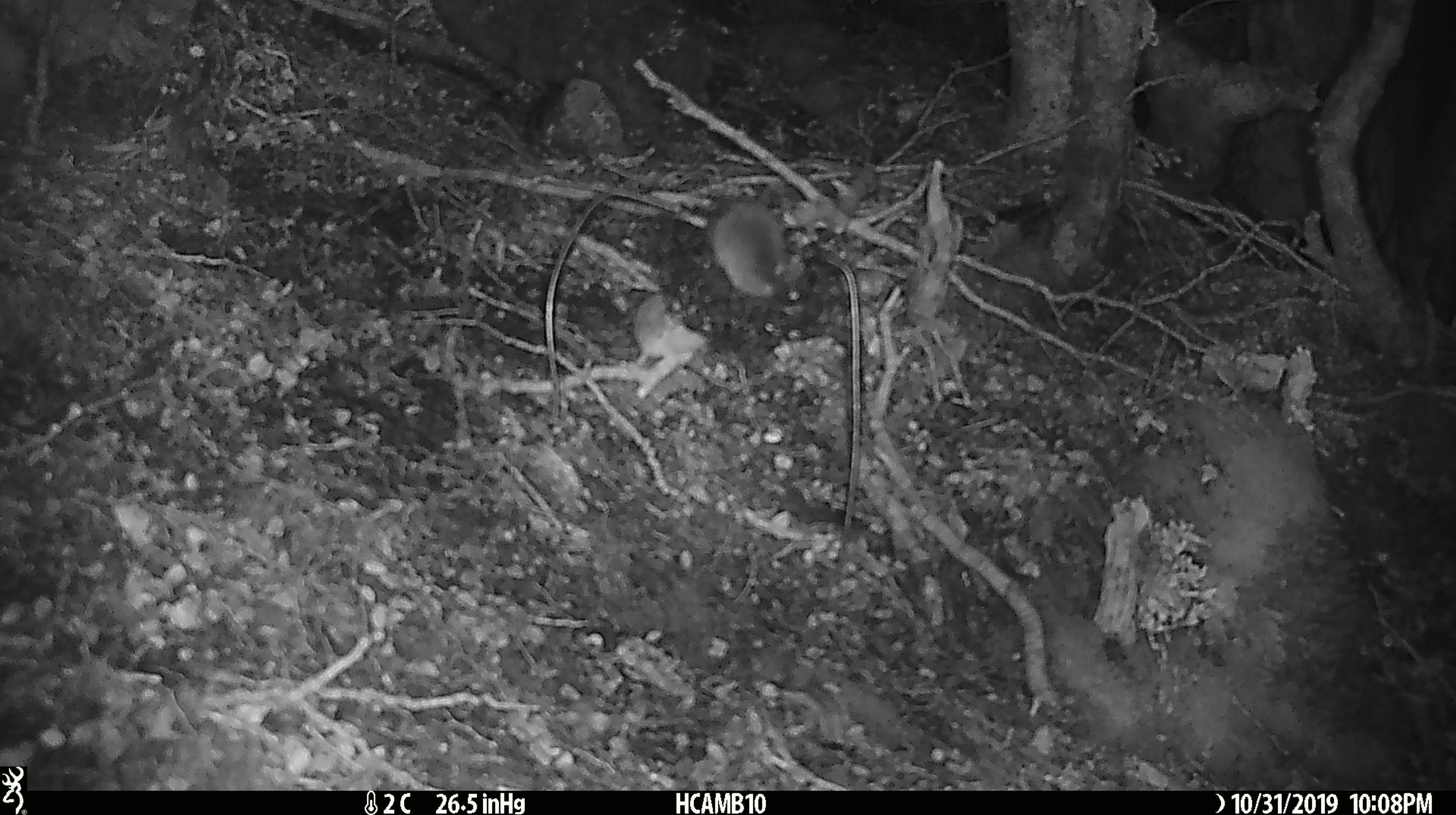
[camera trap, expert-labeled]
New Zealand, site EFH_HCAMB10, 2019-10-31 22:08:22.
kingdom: Animalia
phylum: Chordata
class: Mammalia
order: Rodentia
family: Muridae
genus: Mus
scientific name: Mus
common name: mouse